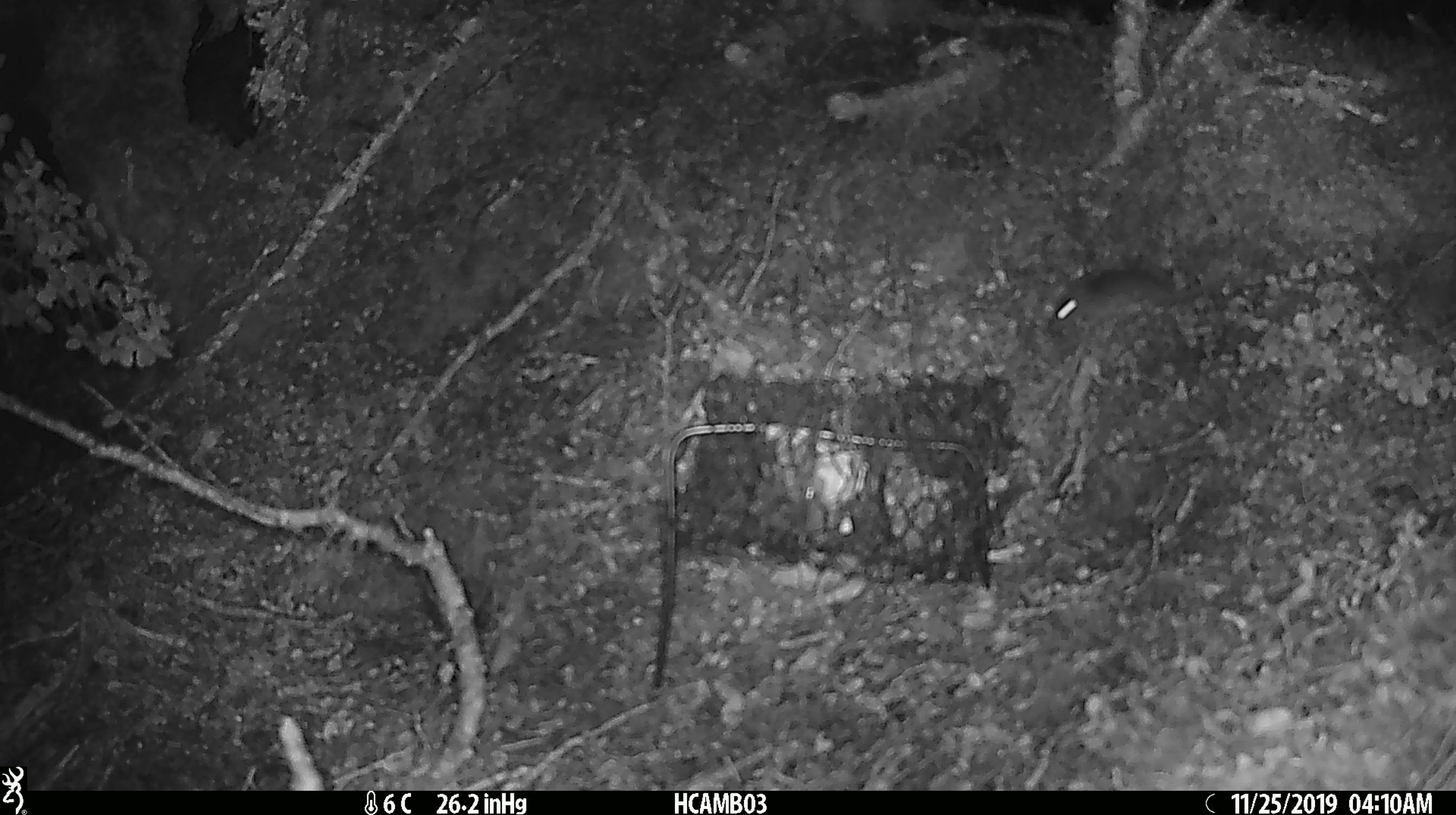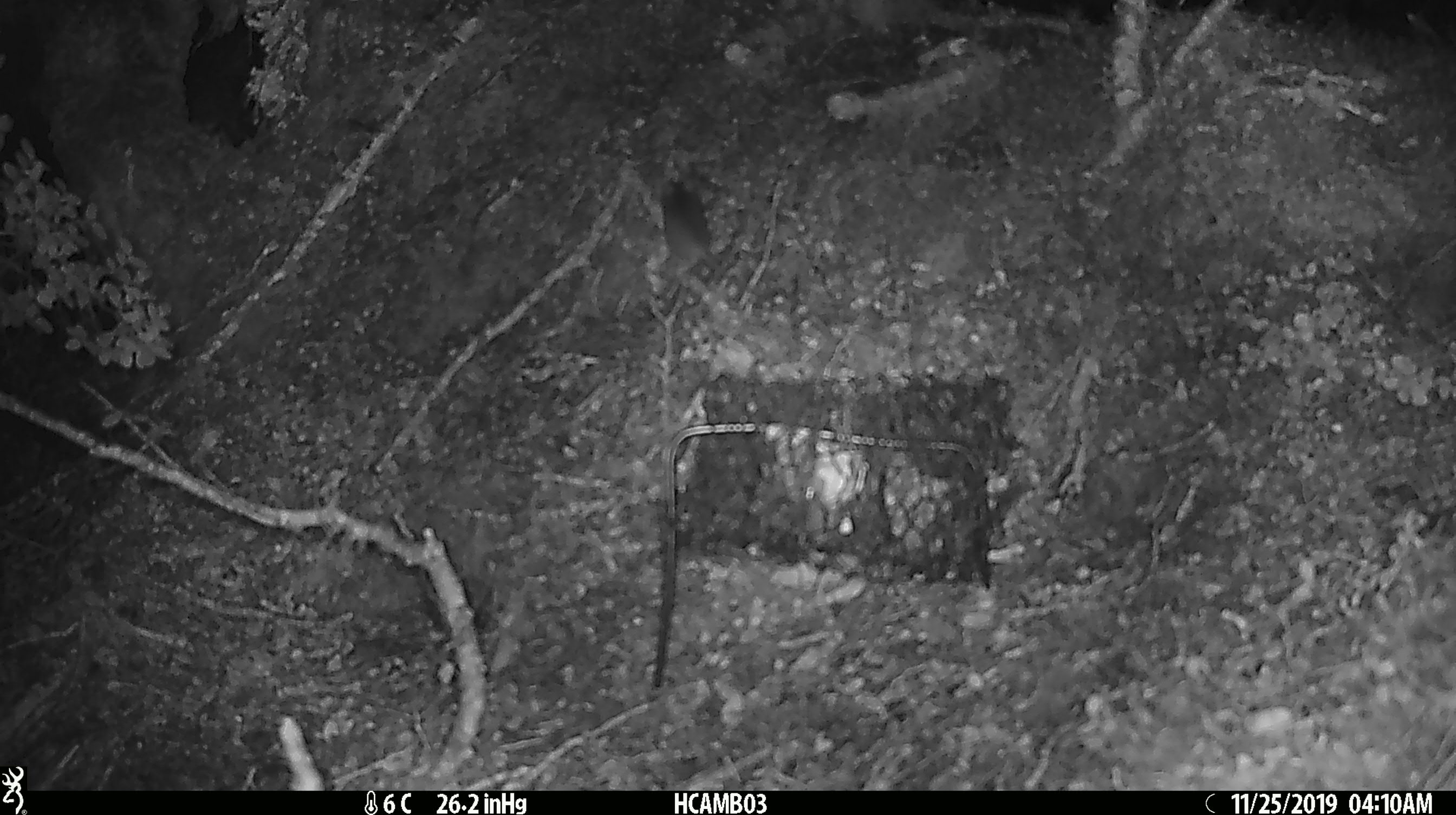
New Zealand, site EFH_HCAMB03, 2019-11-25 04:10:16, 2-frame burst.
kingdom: Animalia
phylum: Chordata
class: Mammalia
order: Rodentia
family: Muridae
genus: Mus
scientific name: Mus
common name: mouse